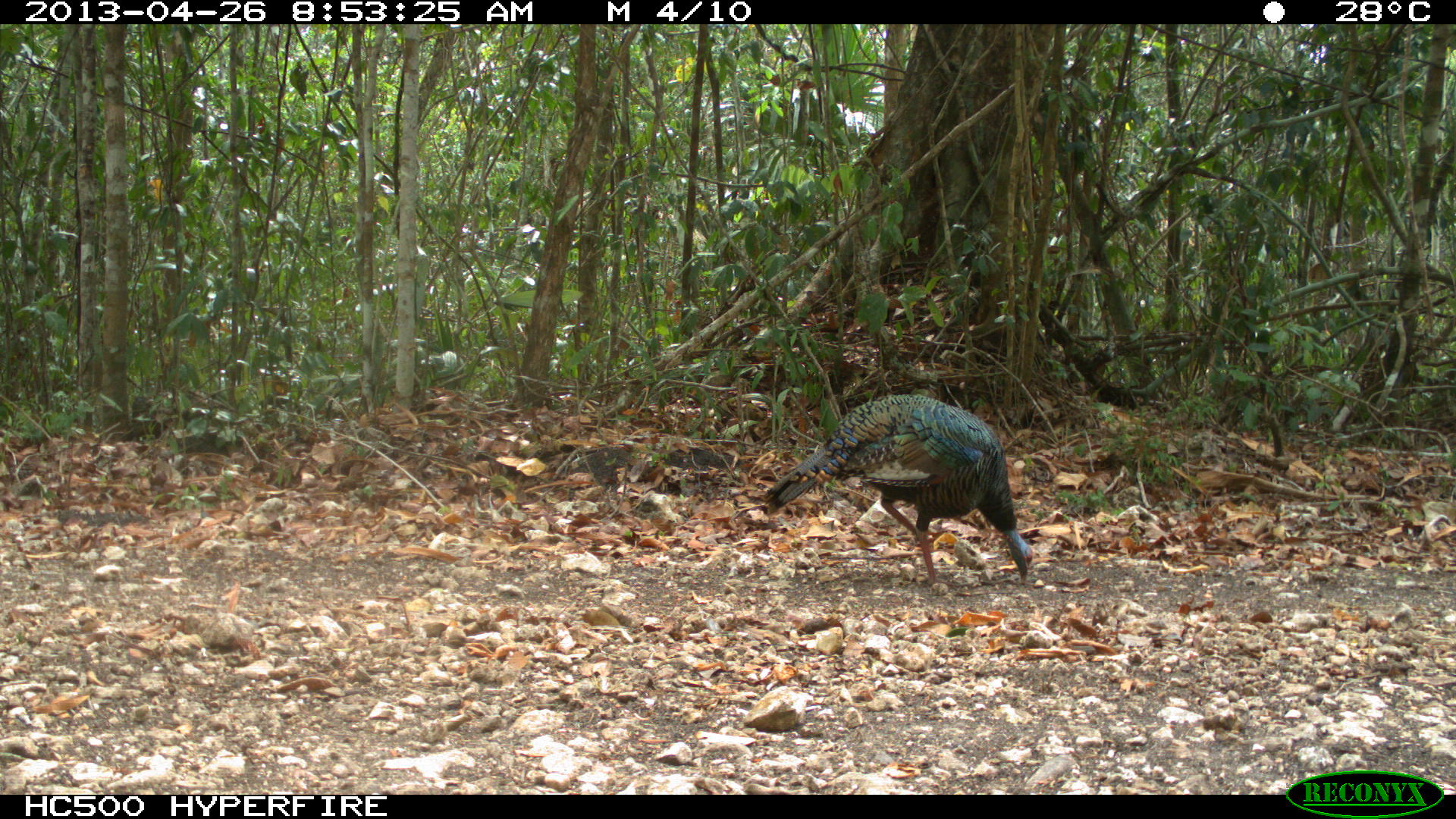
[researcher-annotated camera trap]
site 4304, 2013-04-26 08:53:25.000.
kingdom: Animalia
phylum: Chordata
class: Aves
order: Galliformes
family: Phasianidae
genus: Meleagris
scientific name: Meleagris ocellata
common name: ocellated turkey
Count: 2.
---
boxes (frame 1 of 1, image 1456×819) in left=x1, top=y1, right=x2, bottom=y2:
meleagris ocellata: left=761, top=392, right=1031, bottom=586